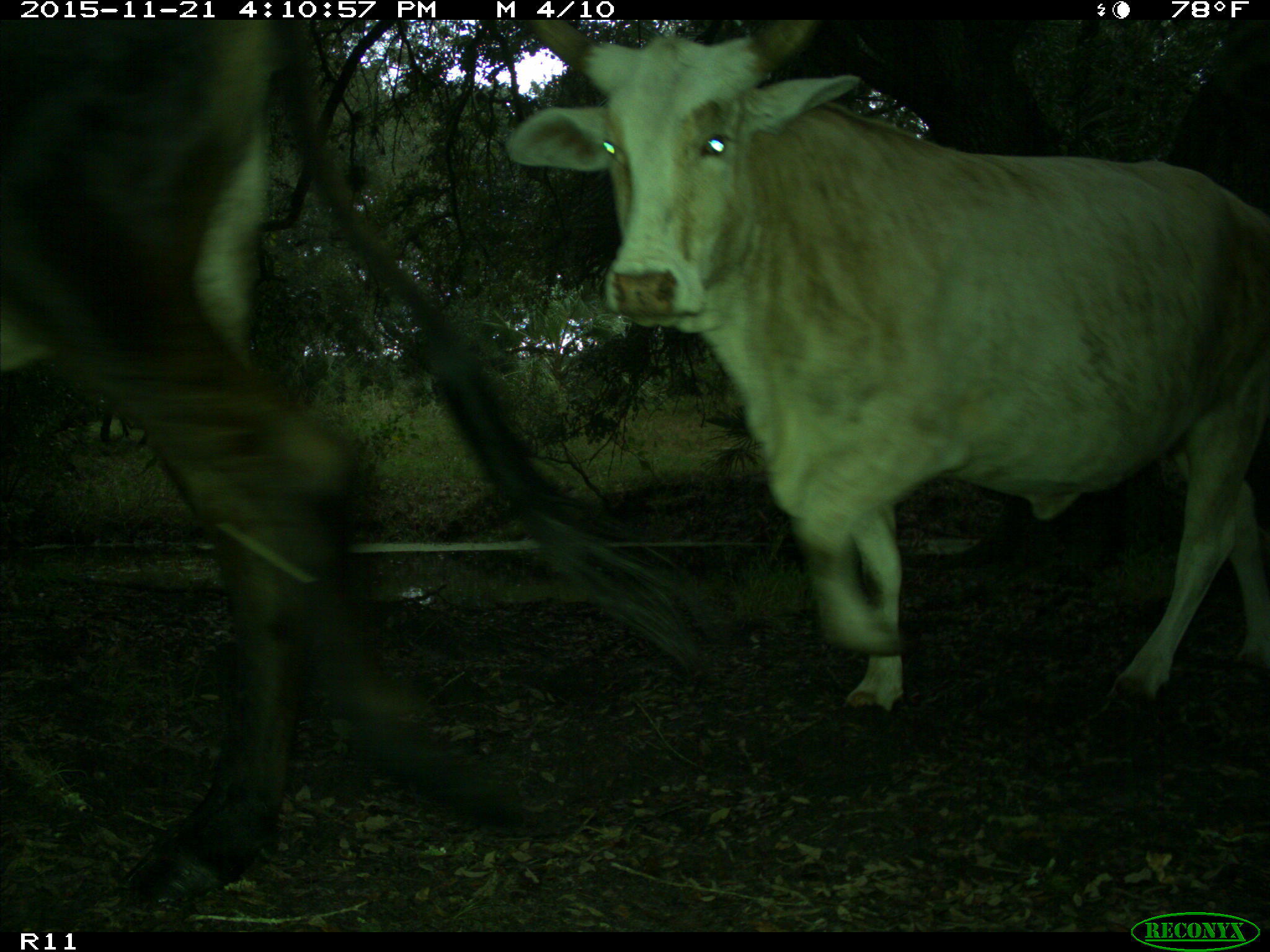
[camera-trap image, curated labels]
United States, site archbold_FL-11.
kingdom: Animalia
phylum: Chordata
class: Mammalia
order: Artiodactyla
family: Bovidae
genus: Bos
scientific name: Bos taurus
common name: domestic cow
Bos taurus (domestic cow).